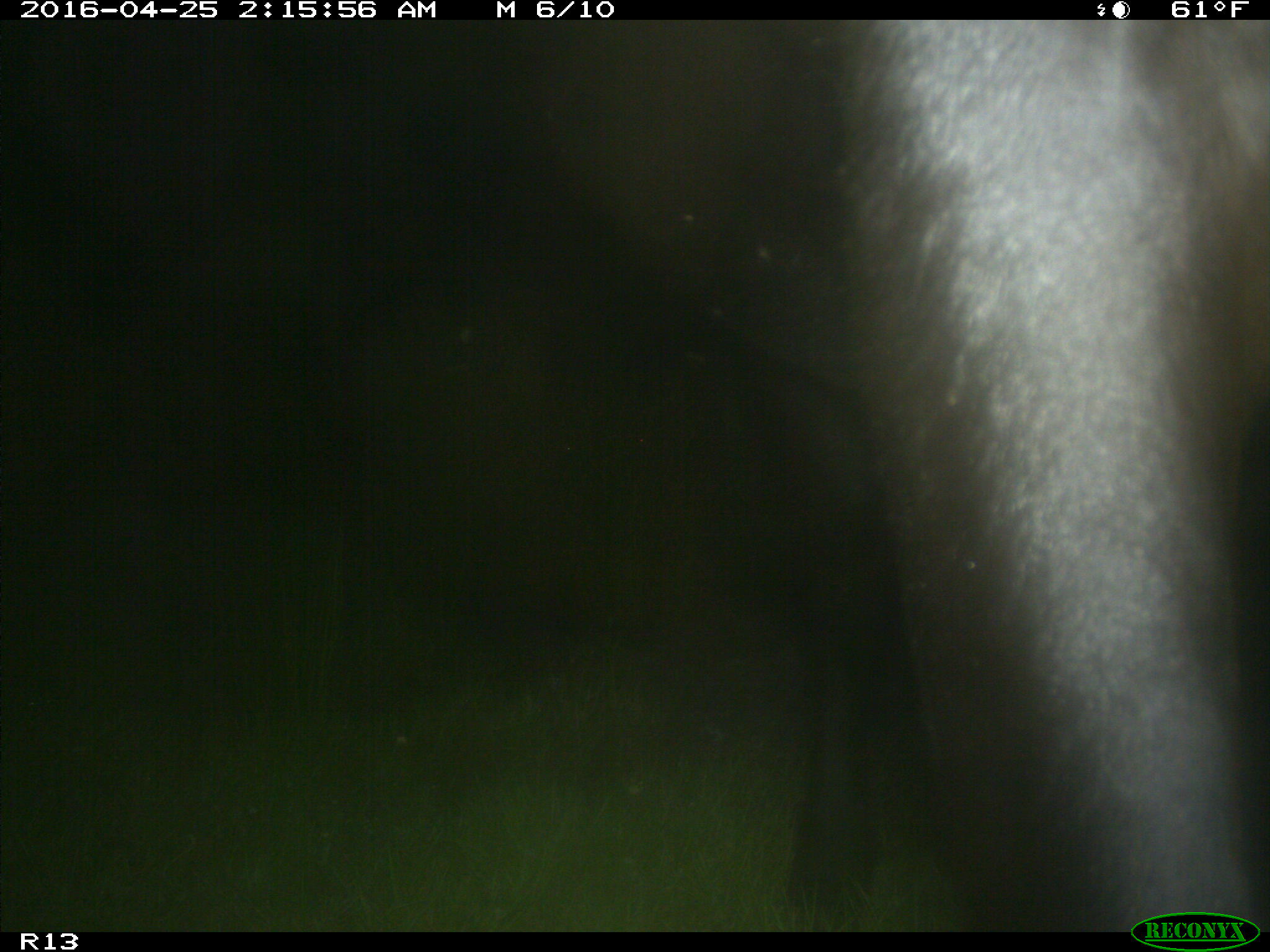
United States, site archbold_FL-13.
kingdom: Animalia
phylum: Chordata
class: Mammalia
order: Artiodactyla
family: Bovidae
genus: Bos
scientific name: Bos taurus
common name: domestic cow